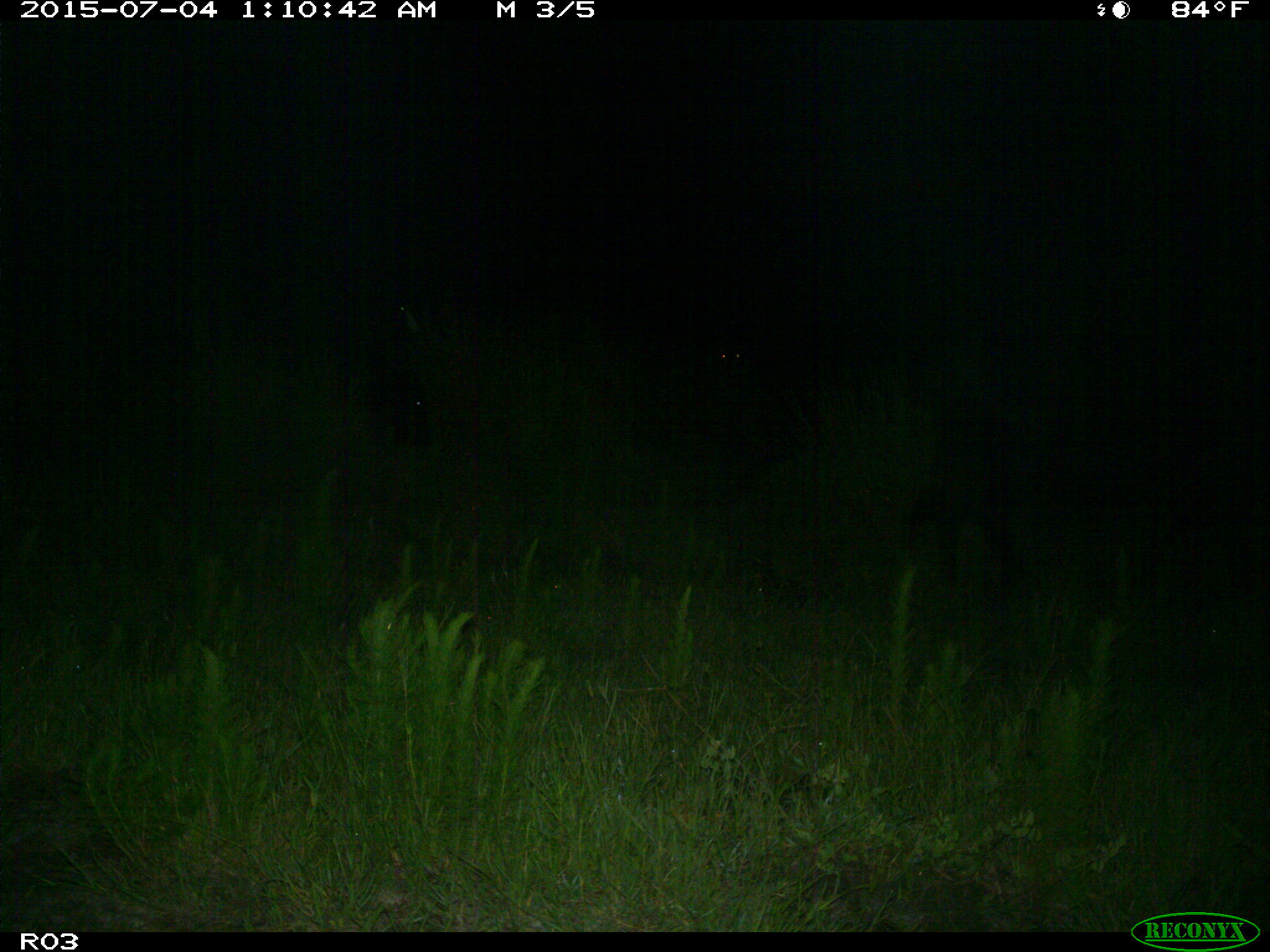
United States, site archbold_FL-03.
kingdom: Animalia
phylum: Chordata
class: Mammalia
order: Artiodactyla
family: Bovidae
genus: Bos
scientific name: Bos taurus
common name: domestic cow